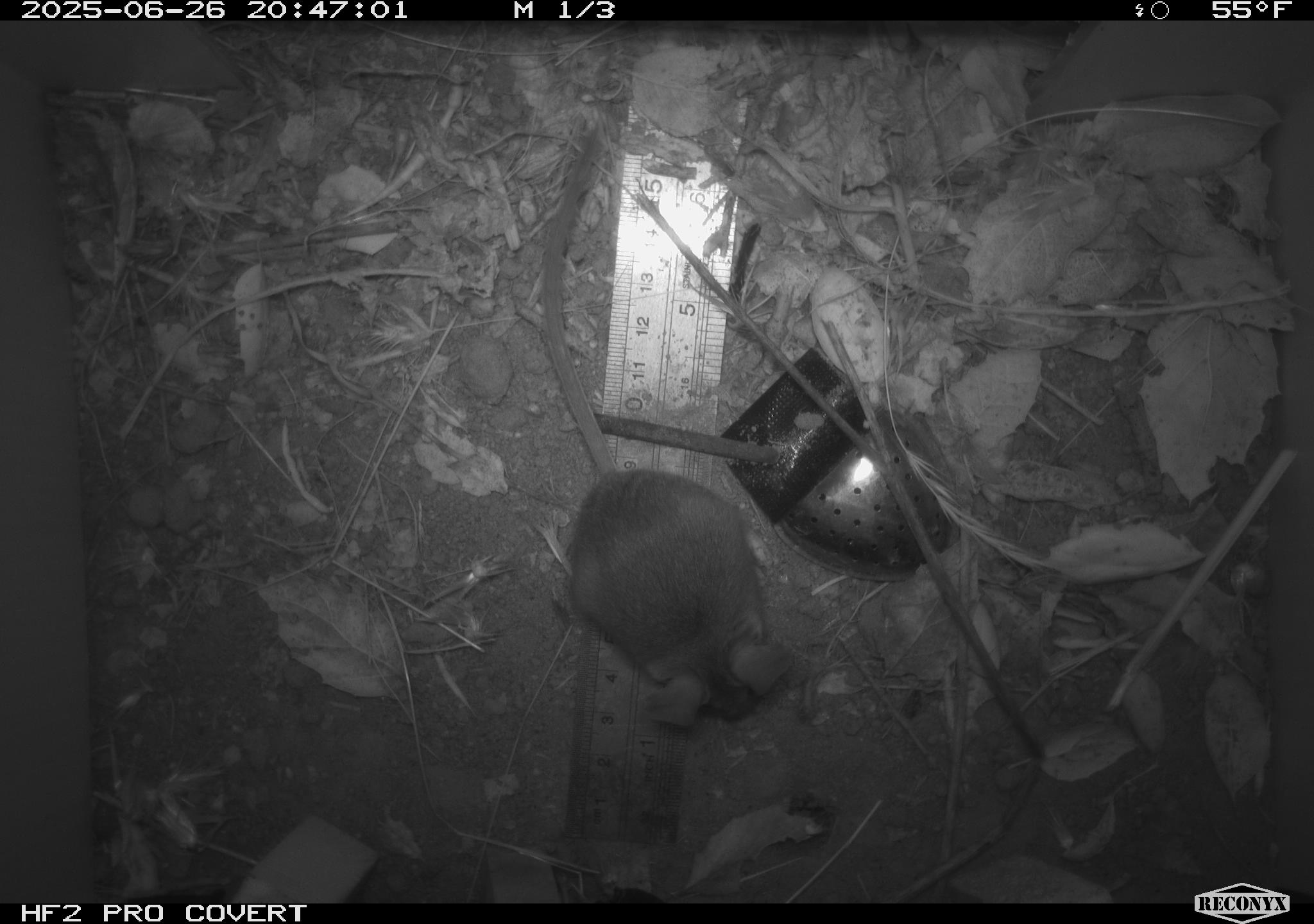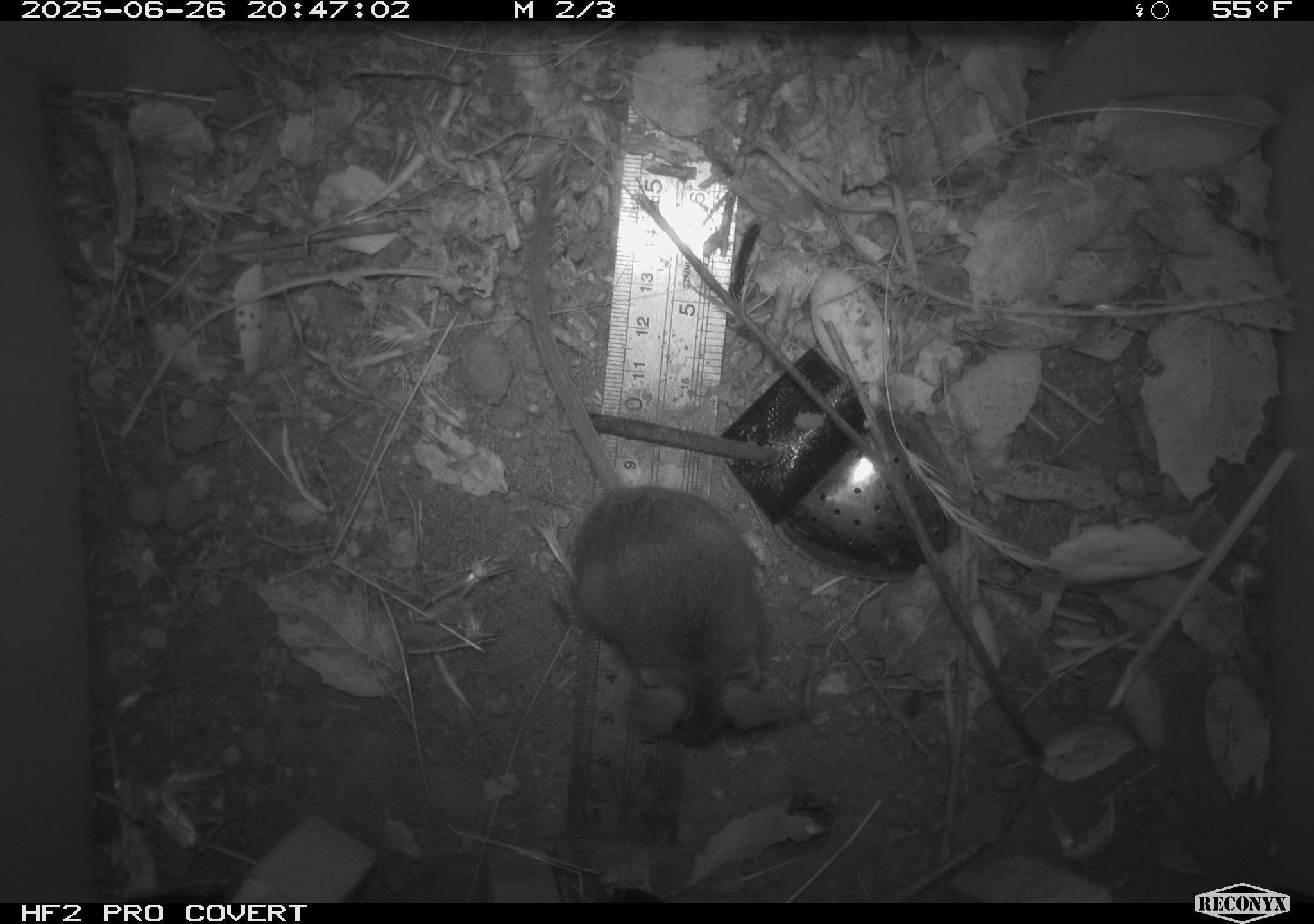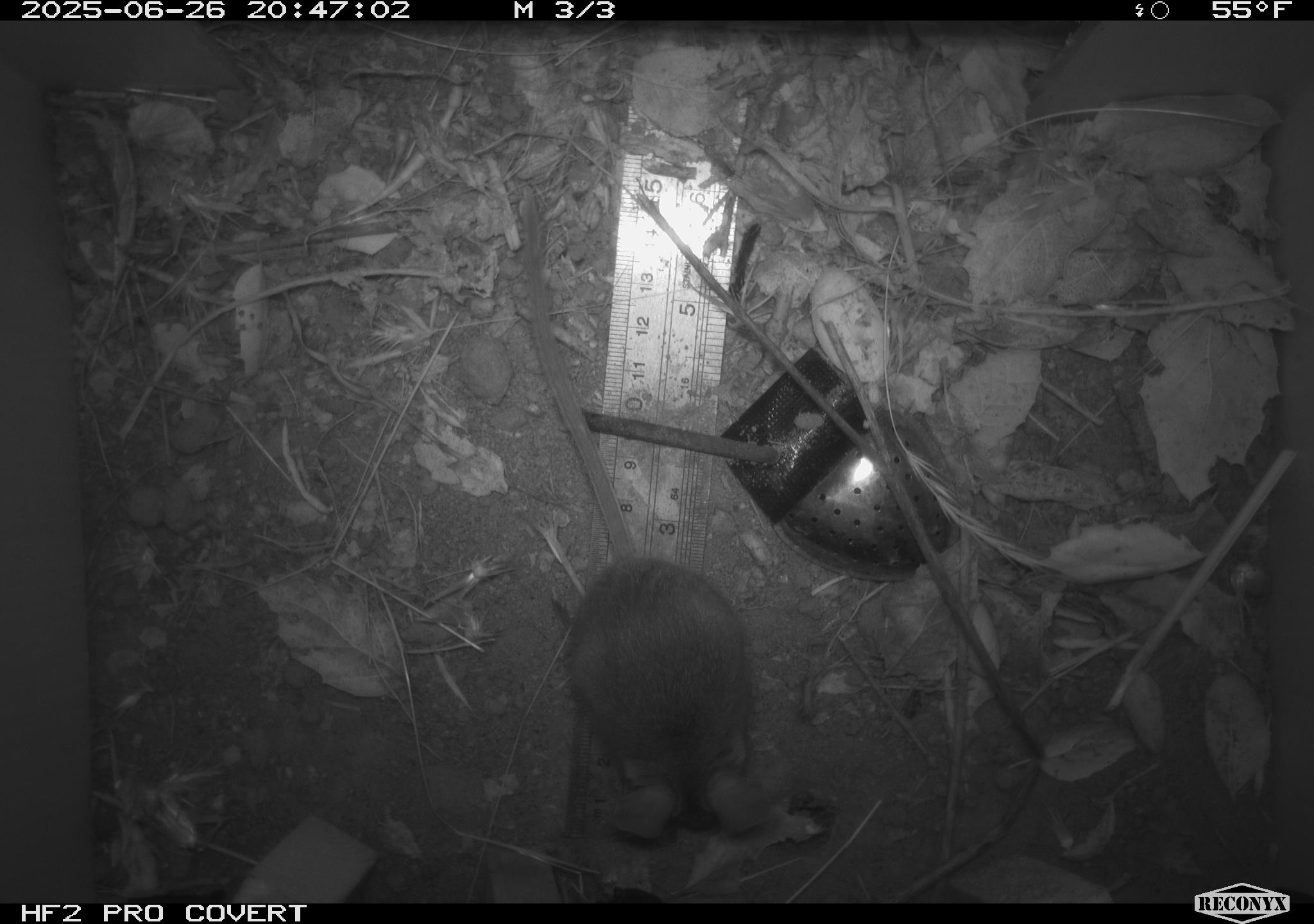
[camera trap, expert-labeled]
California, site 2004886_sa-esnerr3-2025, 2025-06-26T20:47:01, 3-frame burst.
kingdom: Animalia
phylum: Chordata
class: Mammalia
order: Rodentia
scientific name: Rodentia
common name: rodent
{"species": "rodent (Rodentia)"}